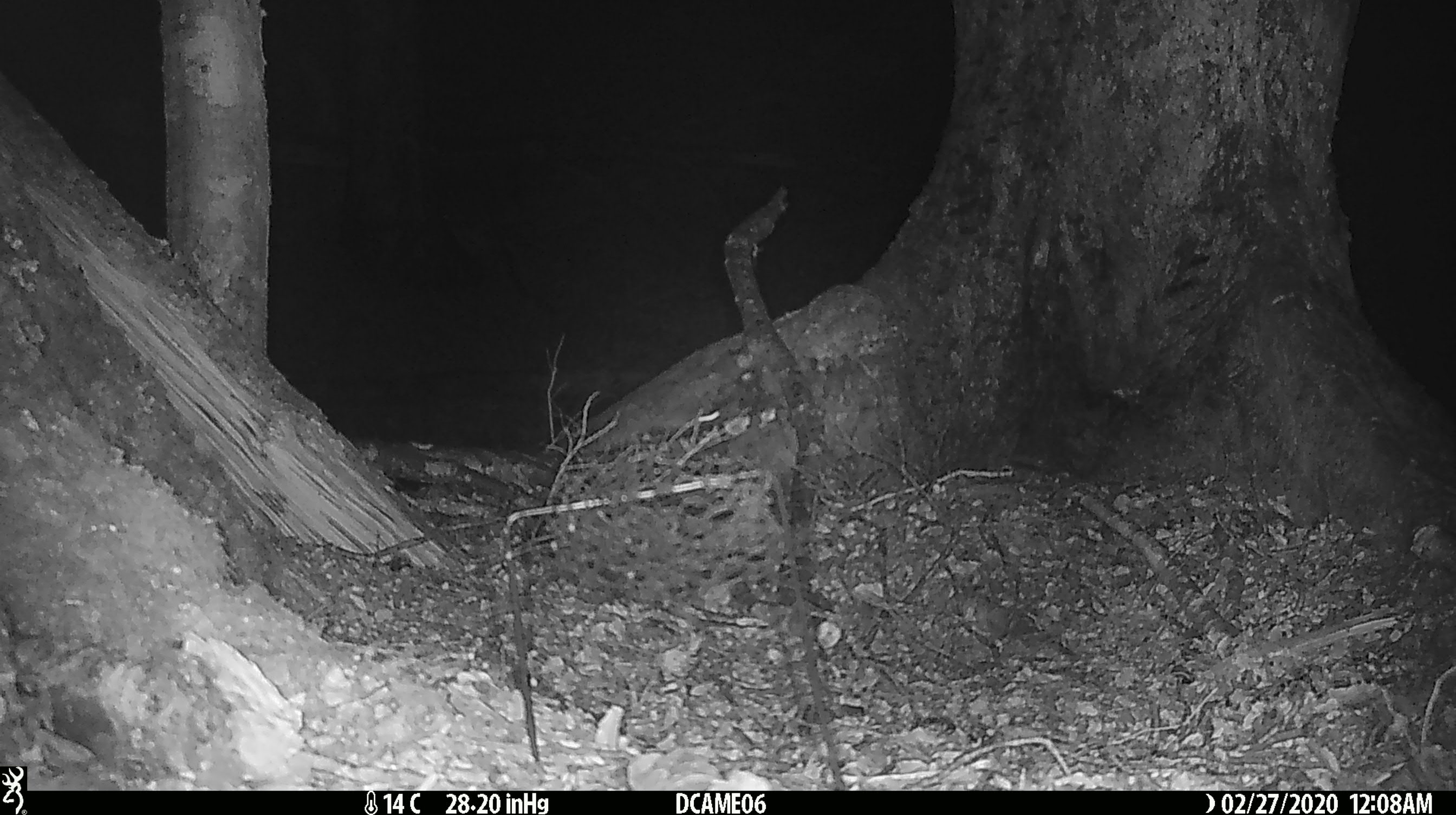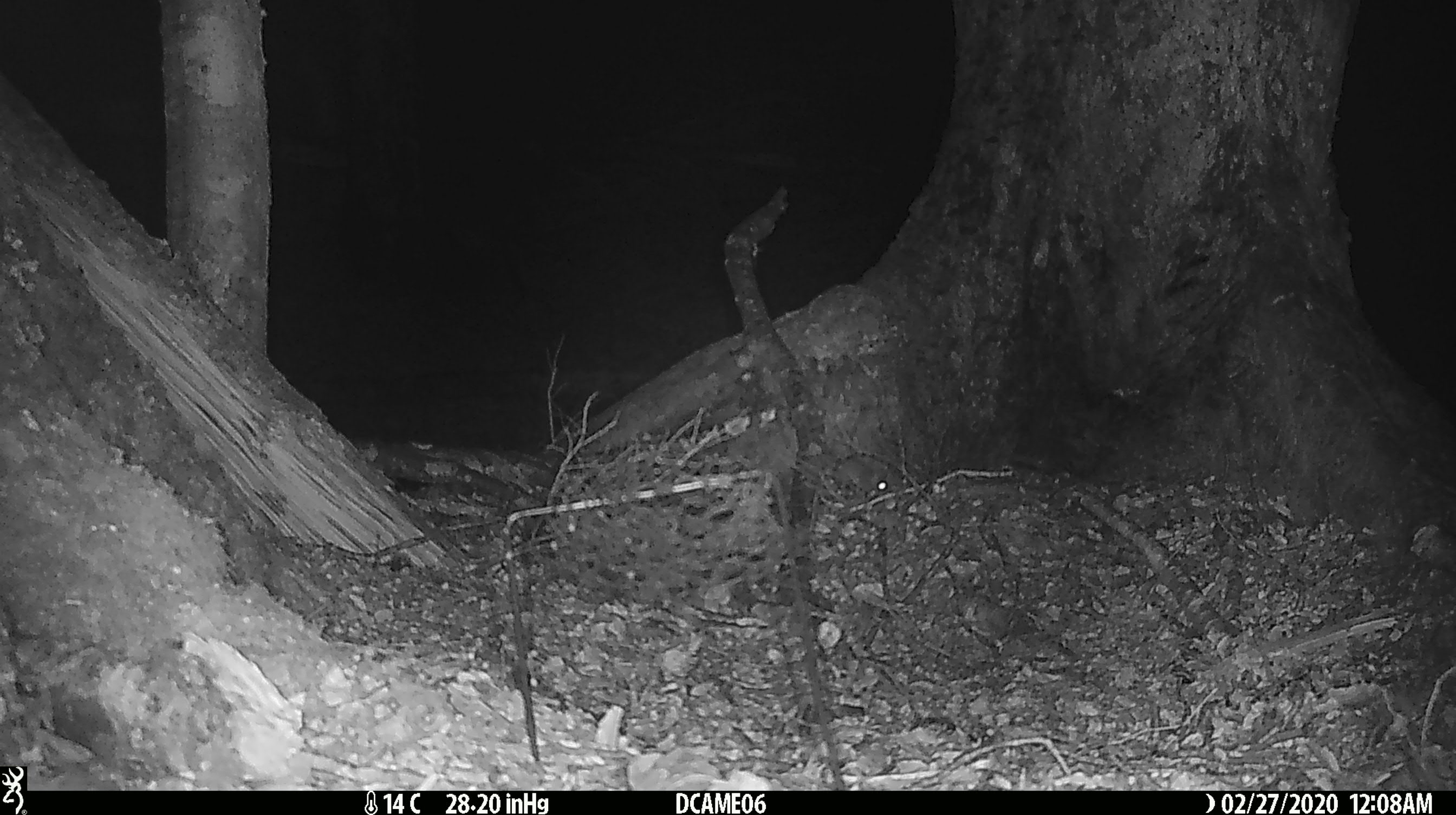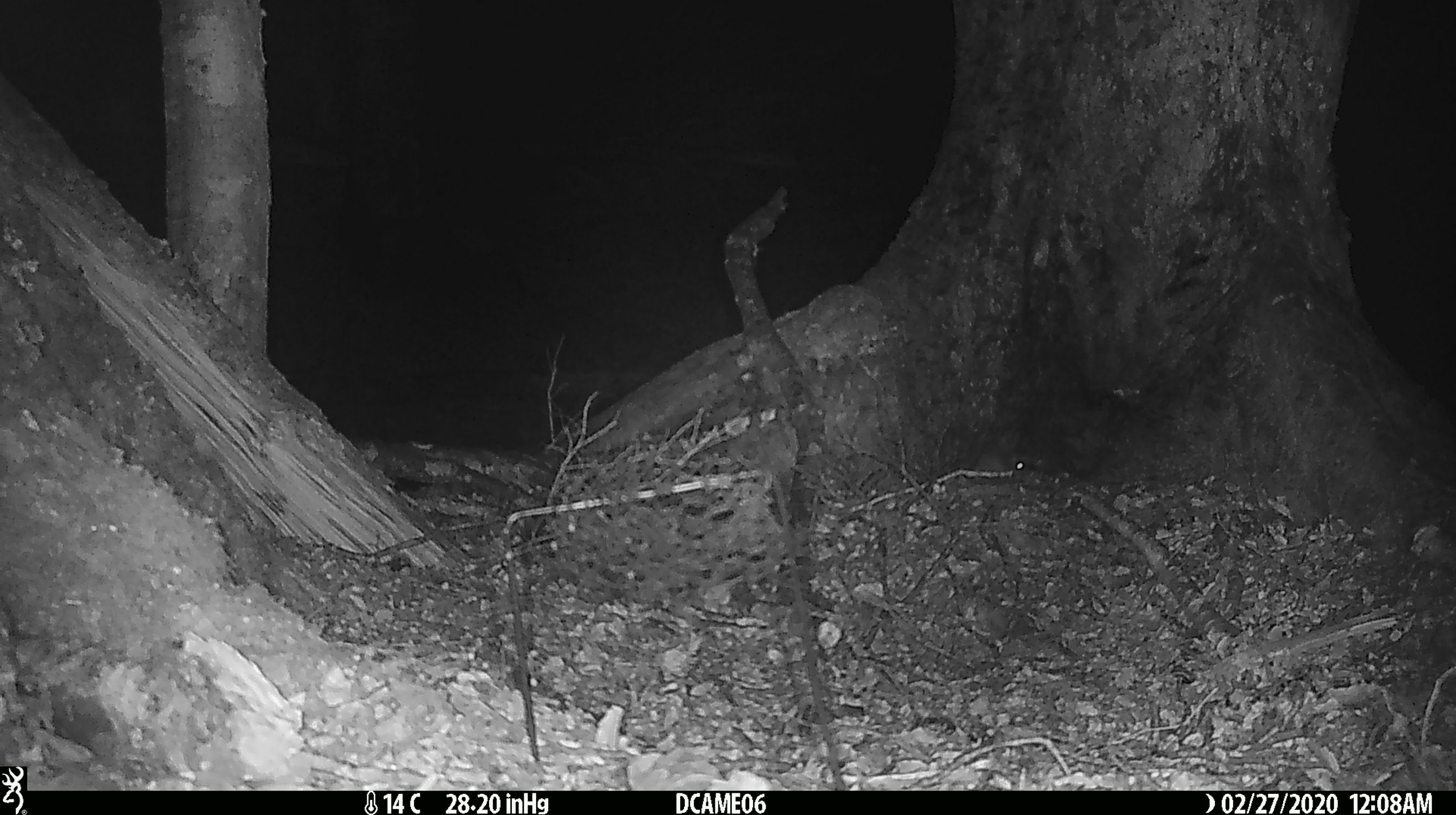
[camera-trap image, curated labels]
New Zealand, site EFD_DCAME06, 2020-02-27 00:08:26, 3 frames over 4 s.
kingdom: Animalia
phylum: Chordata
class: Mammalia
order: Rodentia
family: Muridae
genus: Mus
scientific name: Mus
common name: mouse